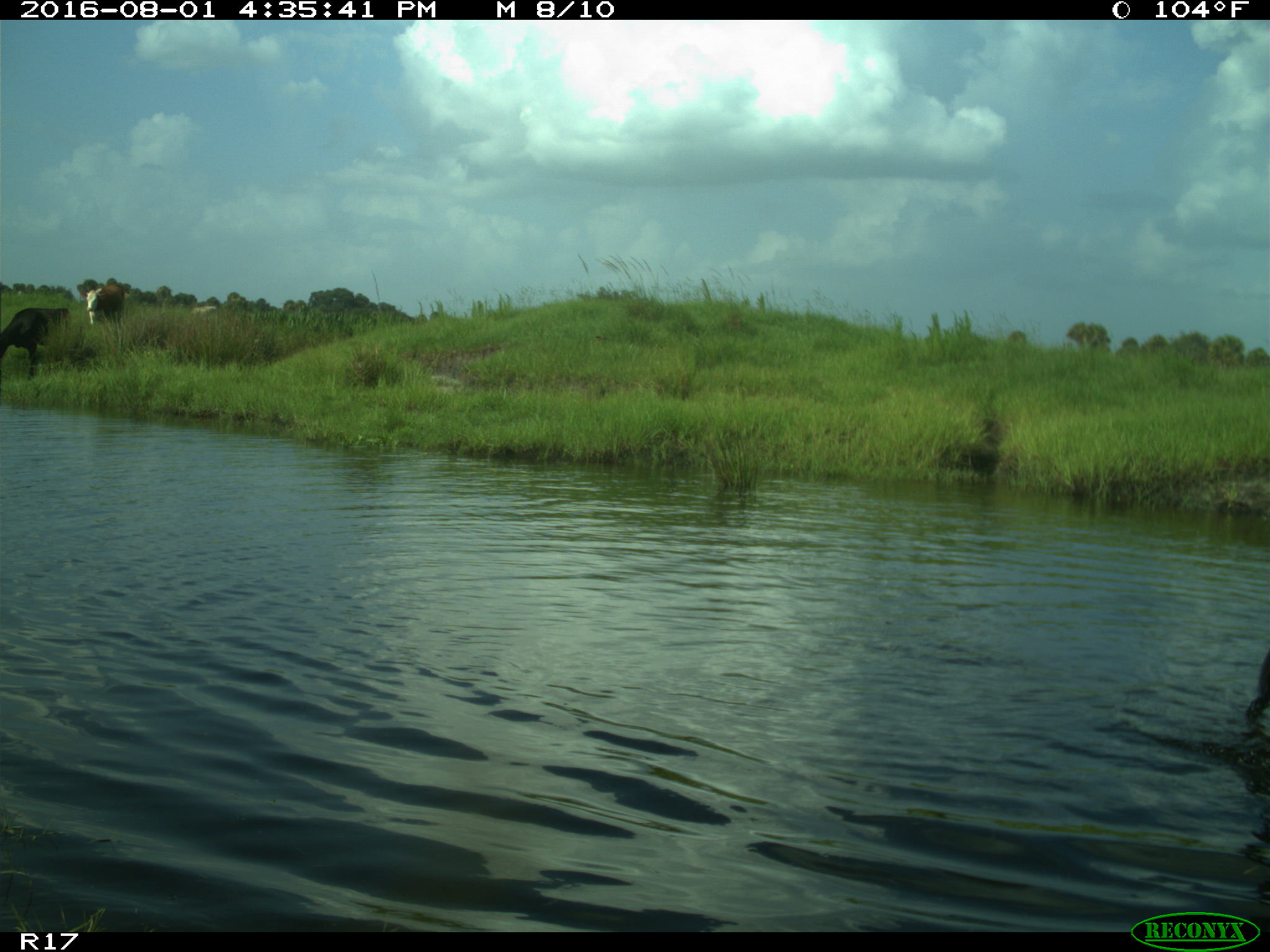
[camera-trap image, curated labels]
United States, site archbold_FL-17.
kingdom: Animalia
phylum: Chordata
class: Mammalia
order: Artiodactyla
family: Bovidae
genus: Bos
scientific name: Bos taurus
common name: domestic cow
Bos taurus (domestic cow).